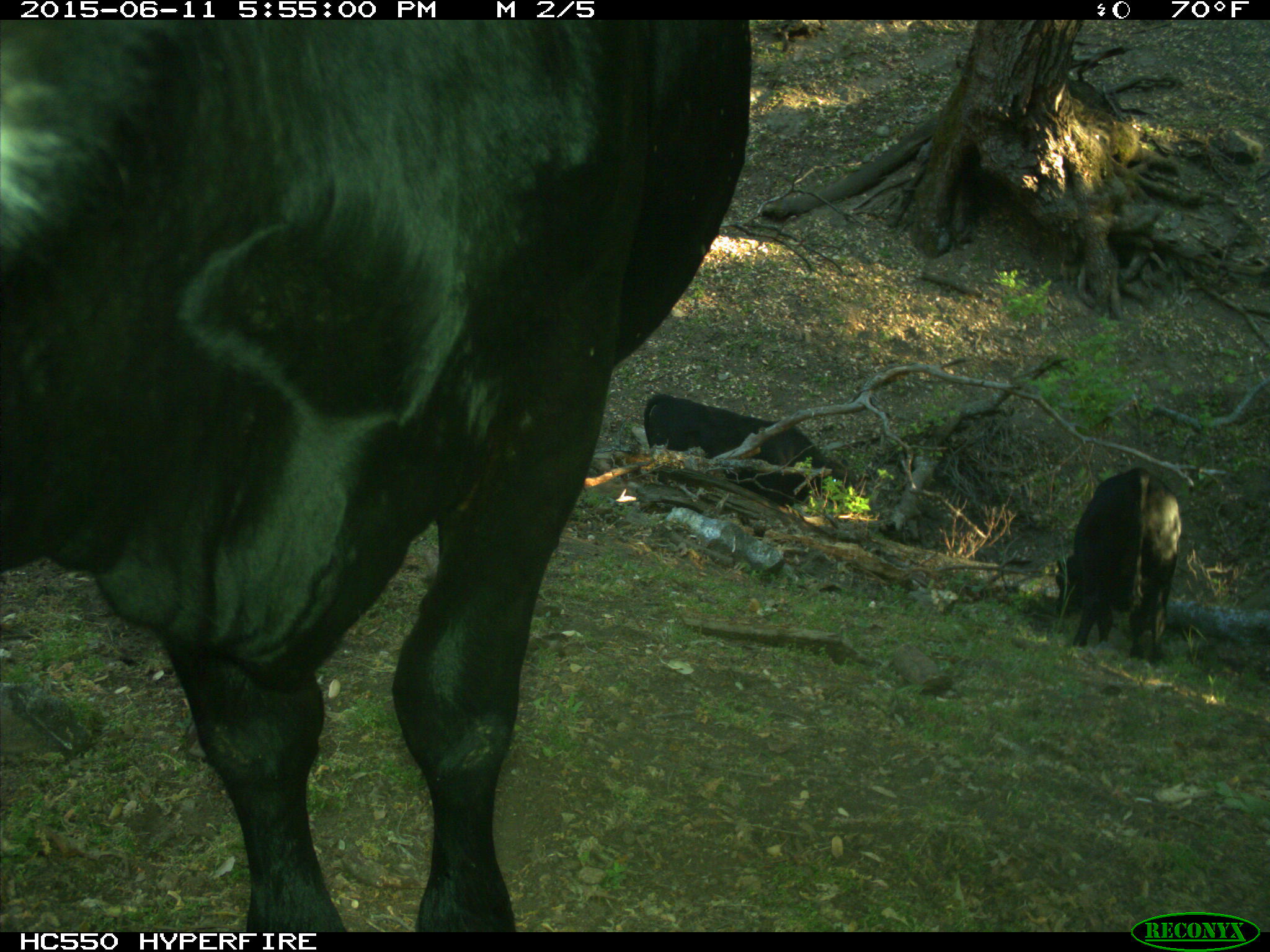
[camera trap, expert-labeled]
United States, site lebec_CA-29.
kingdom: Animalia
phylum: Chordata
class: Mammalia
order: Artiodactyla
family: Bovidae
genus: Bos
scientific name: Bos taurus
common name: domestic cow